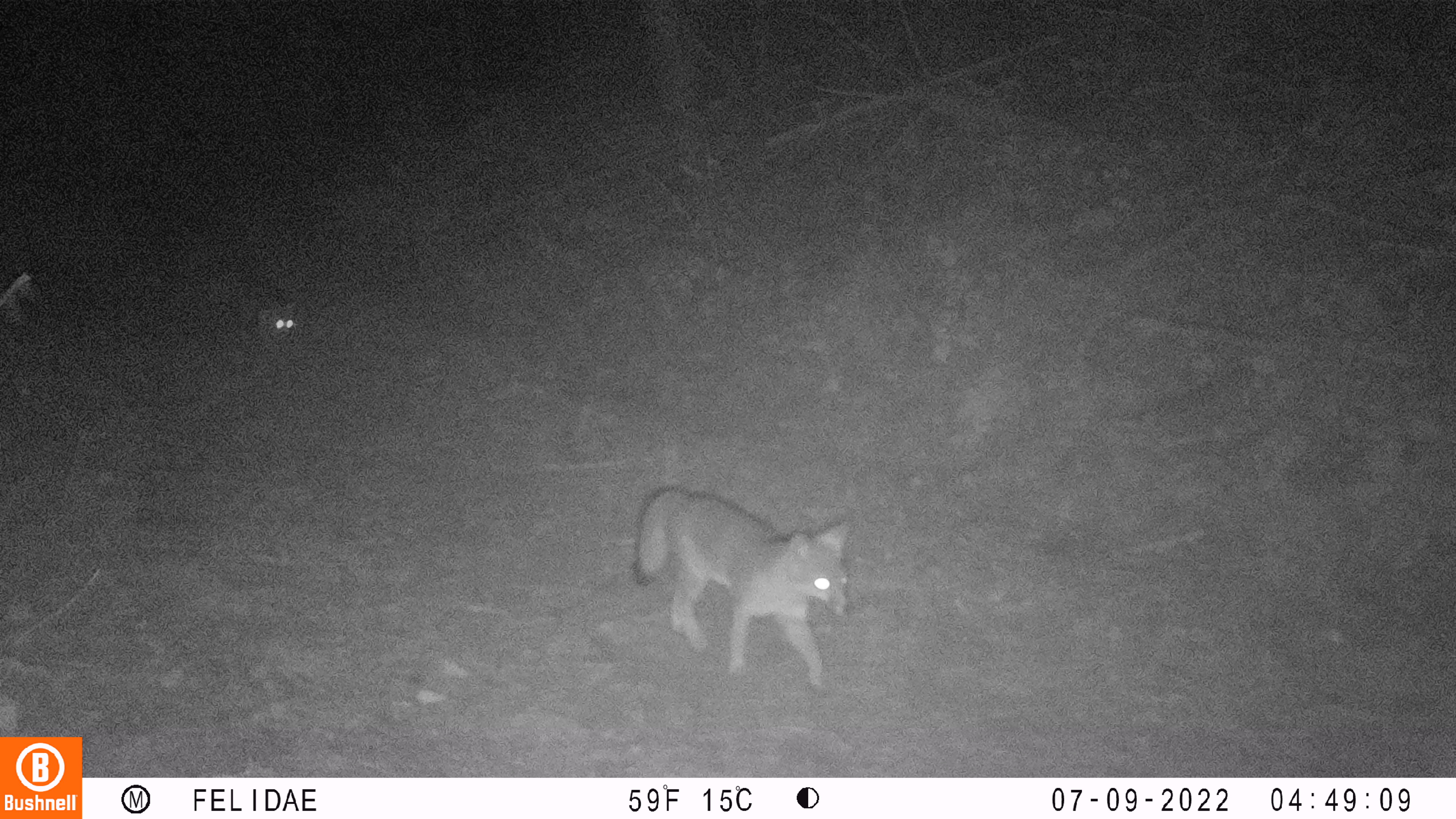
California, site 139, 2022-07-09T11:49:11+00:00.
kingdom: Animalia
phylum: Chordata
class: Mammalia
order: Carnivora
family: Canidae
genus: Urocyon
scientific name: Urocyon cinereoargenteus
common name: gray fox